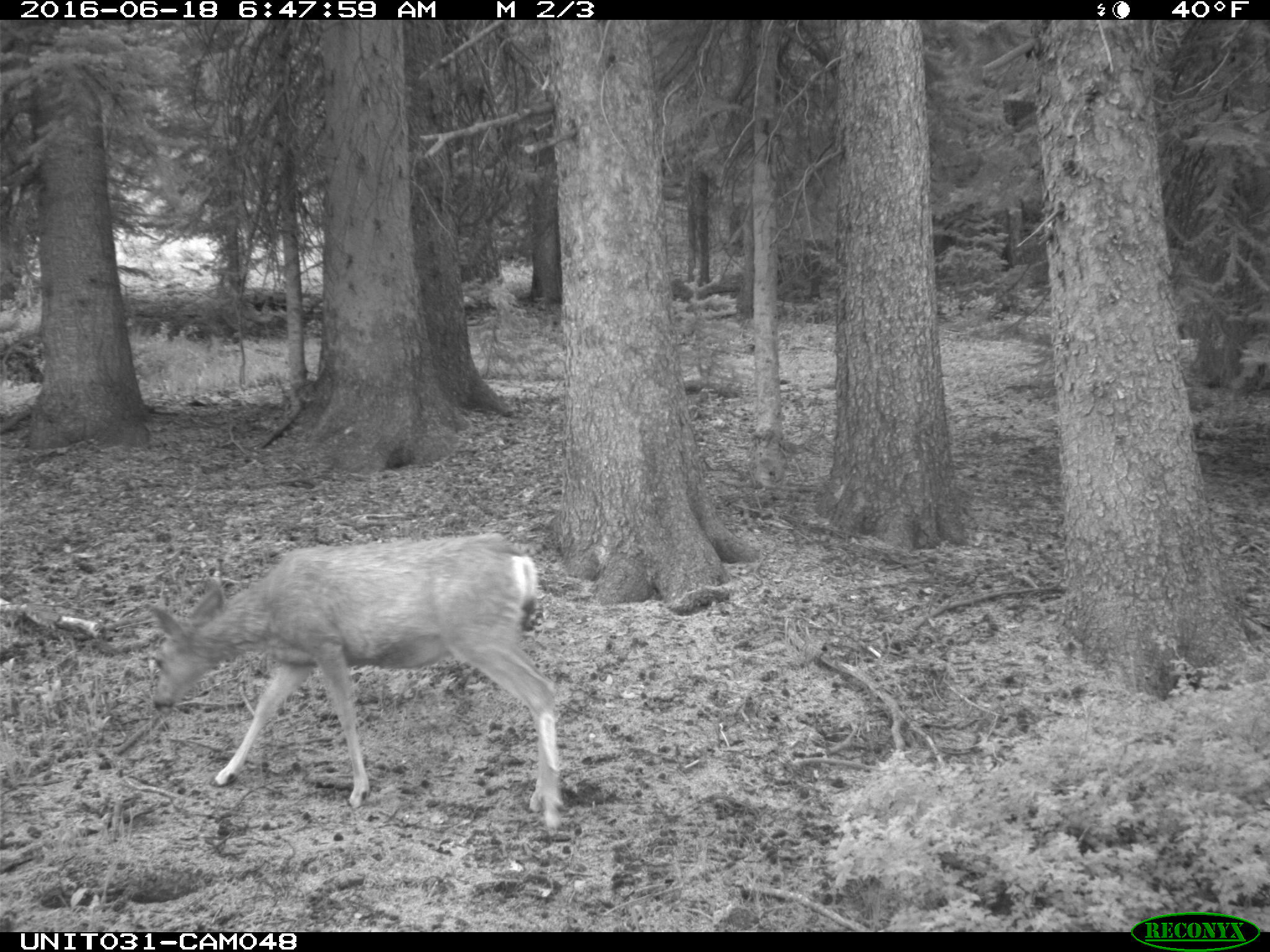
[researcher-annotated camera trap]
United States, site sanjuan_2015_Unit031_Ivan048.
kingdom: Animalia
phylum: Chordata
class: Mammalia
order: Artiodactyla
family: Cervidae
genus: Odocoileus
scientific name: Odocoileus hemionus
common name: mule deer